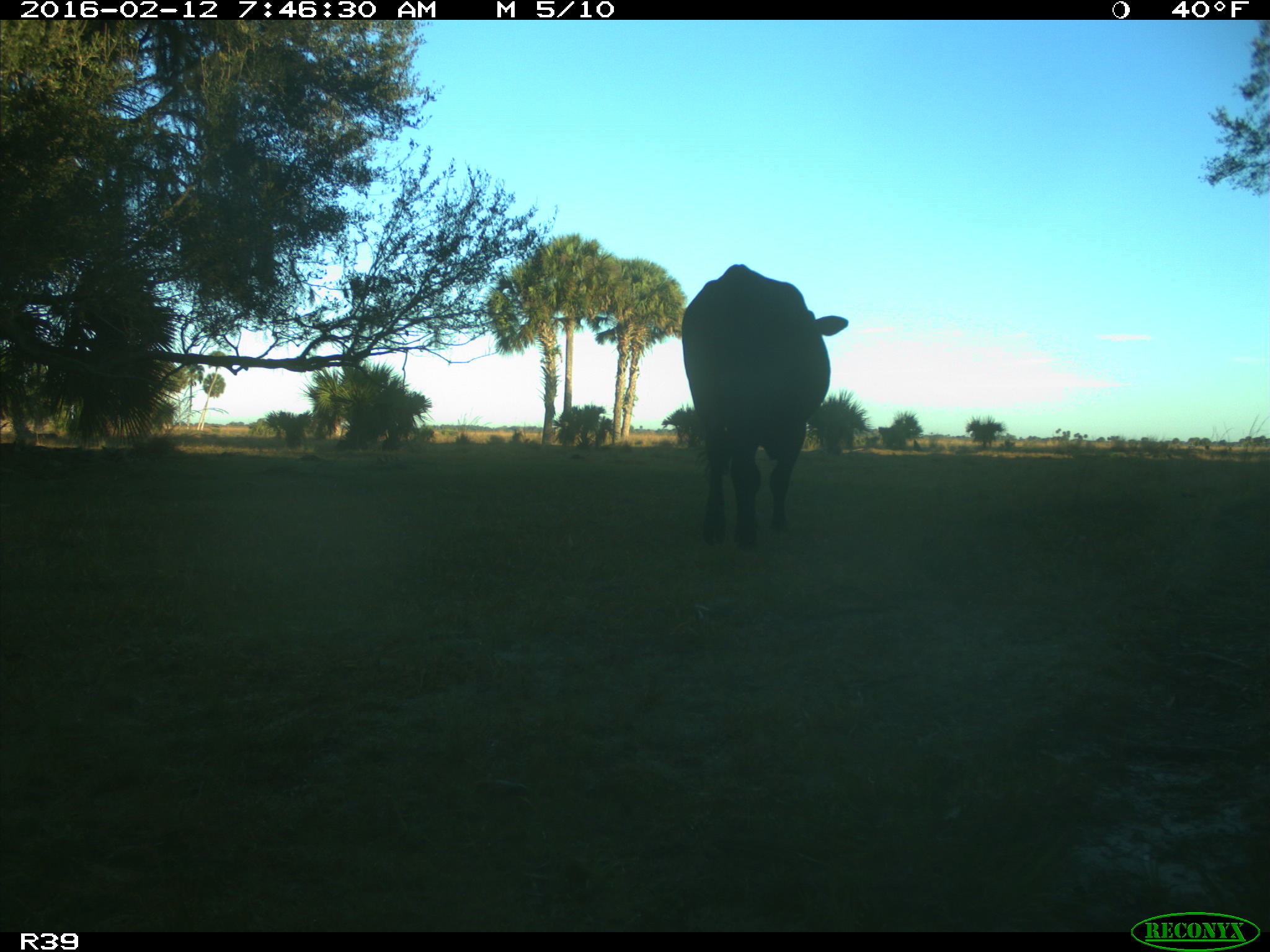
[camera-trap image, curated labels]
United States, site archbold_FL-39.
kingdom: Animalia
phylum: Chordata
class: Mammalia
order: Artiodactyla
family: Bovidae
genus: Bos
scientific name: Bos taurus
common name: domestic cow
Bos taurus (domestic cow).